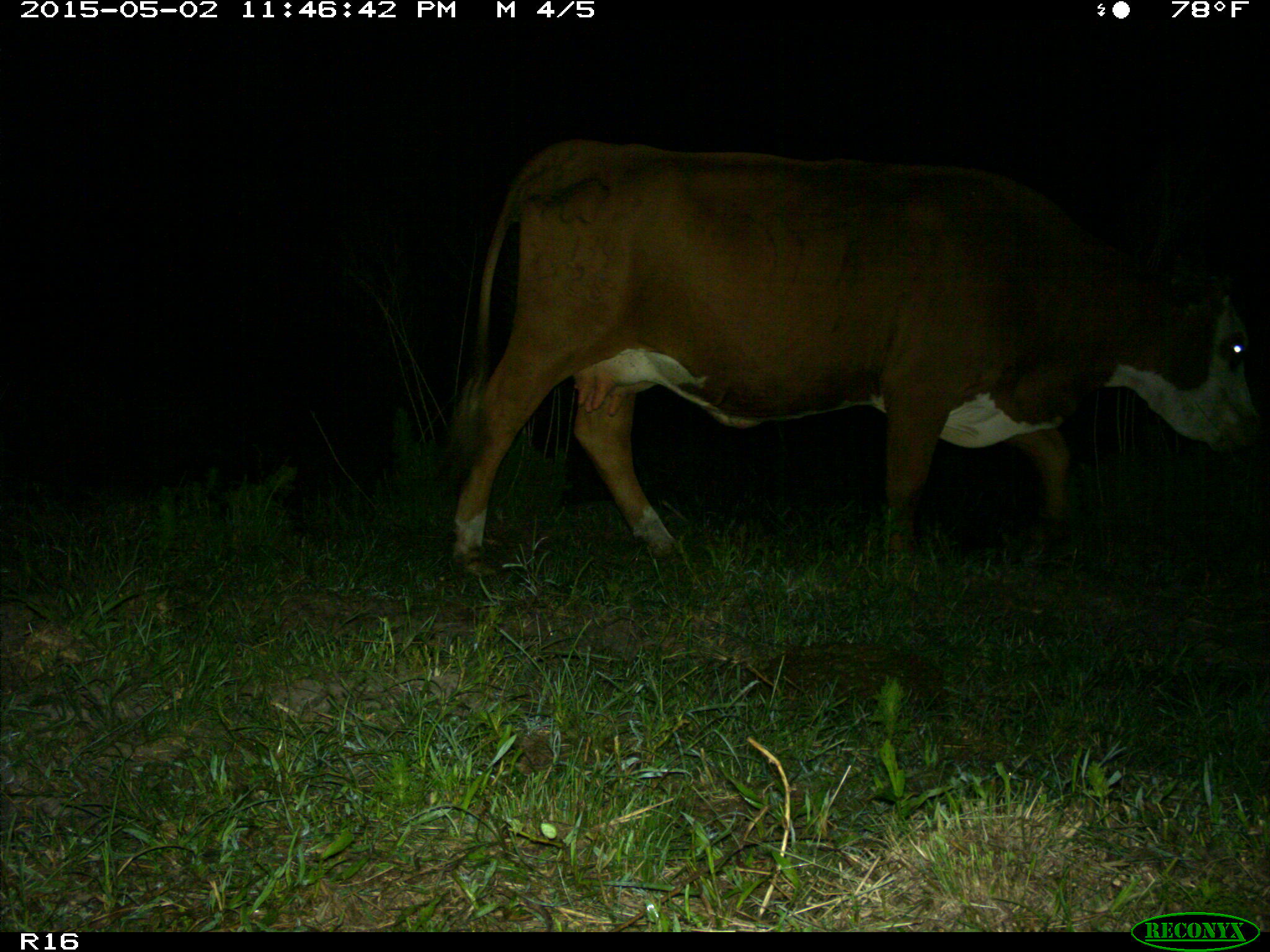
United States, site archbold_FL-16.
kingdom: Animalia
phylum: Chordata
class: Mammalia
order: Artiodactyla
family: Bovidae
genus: Bos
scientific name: Bos taurus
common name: domestic cow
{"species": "Bos taurus (domestic cow)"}